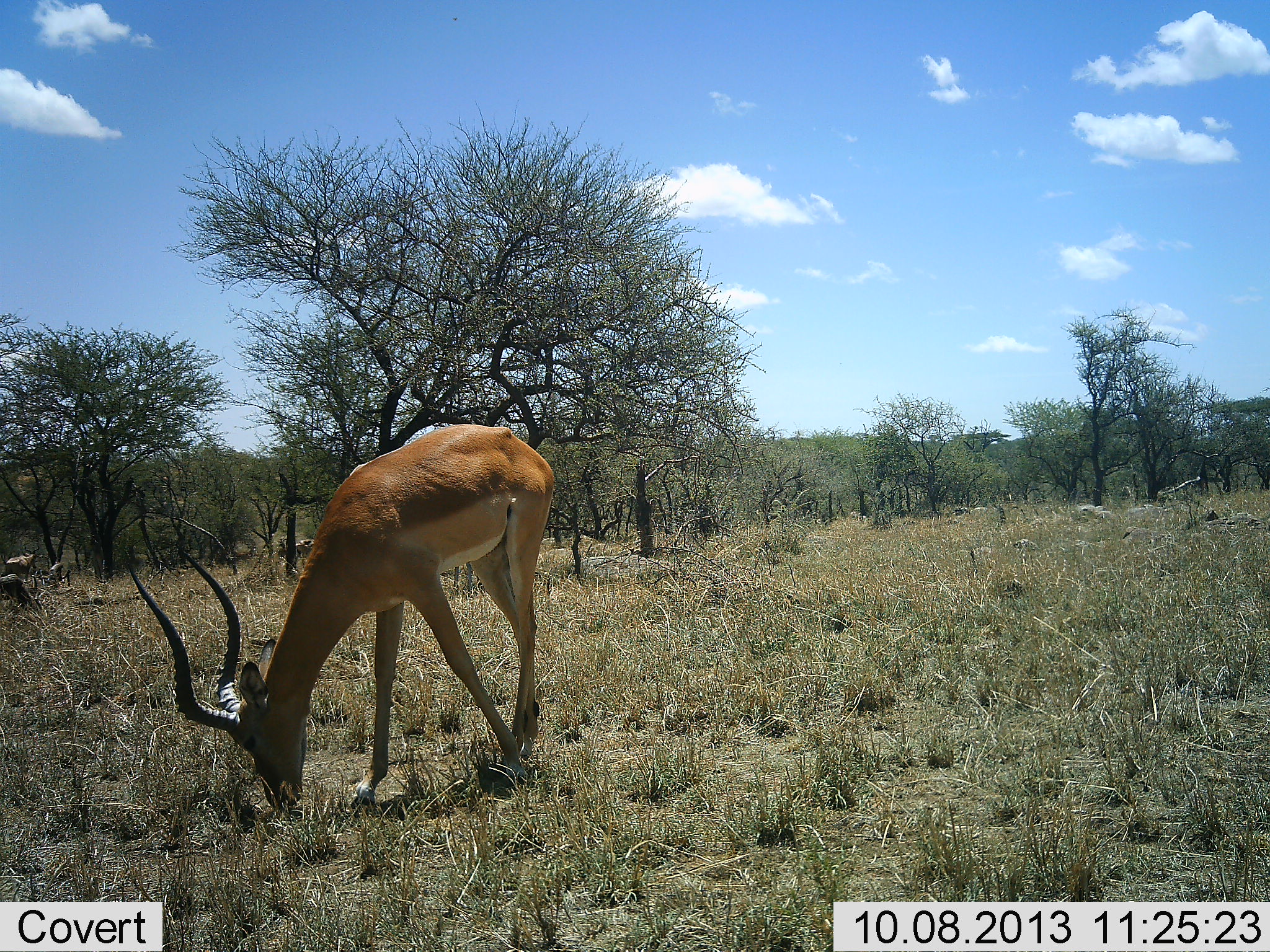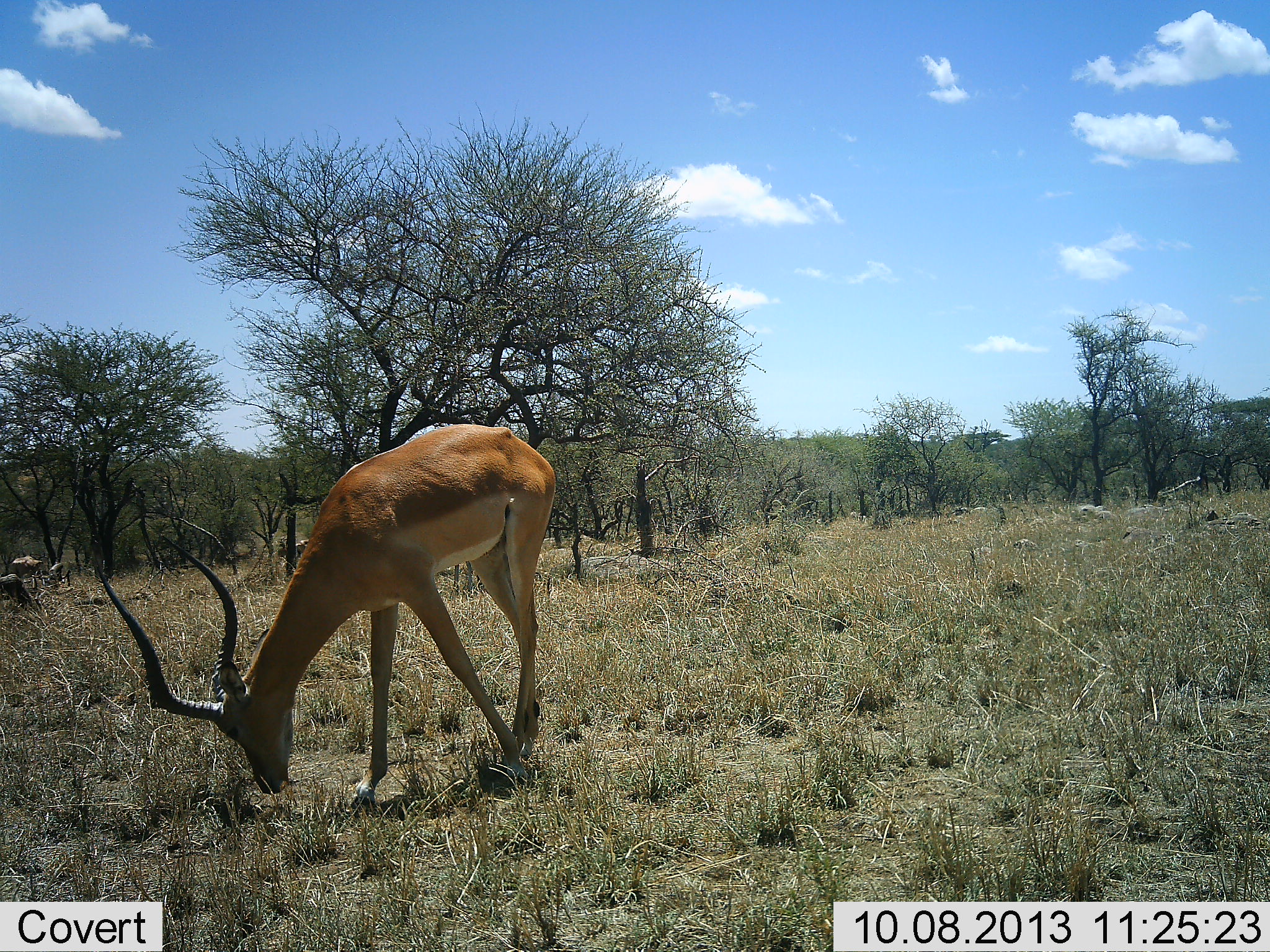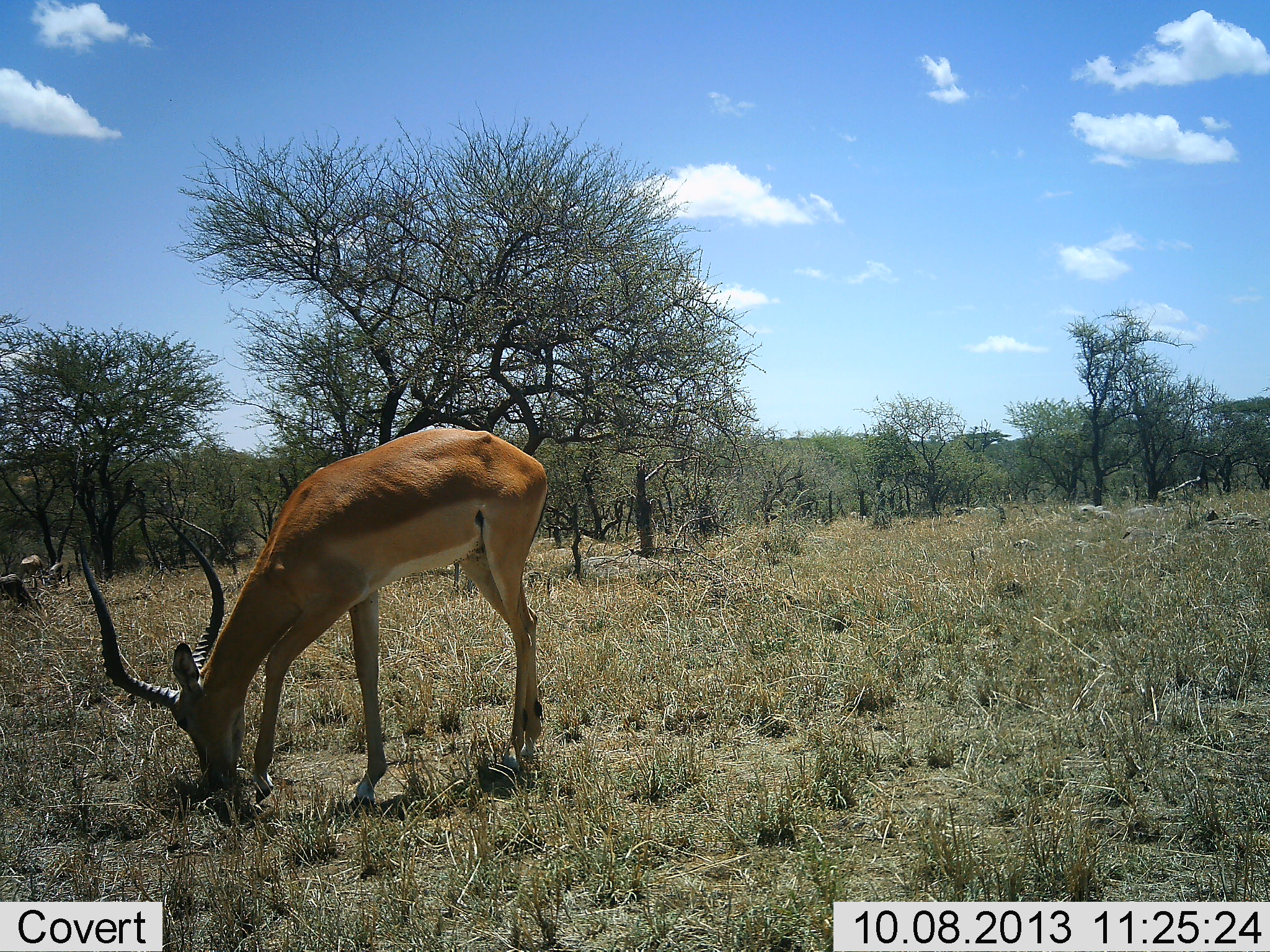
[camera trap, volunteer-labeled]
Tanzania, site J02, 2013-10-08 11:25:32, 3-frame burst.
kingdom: Animalia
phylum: Chordata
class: Mammalia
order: Artiodactyla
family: Bovidae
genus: Aepyceros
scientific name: Aepyceros melampus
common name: impala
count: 1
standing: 18%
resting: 0%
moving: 9%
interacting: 0%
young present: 0%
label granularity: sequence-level